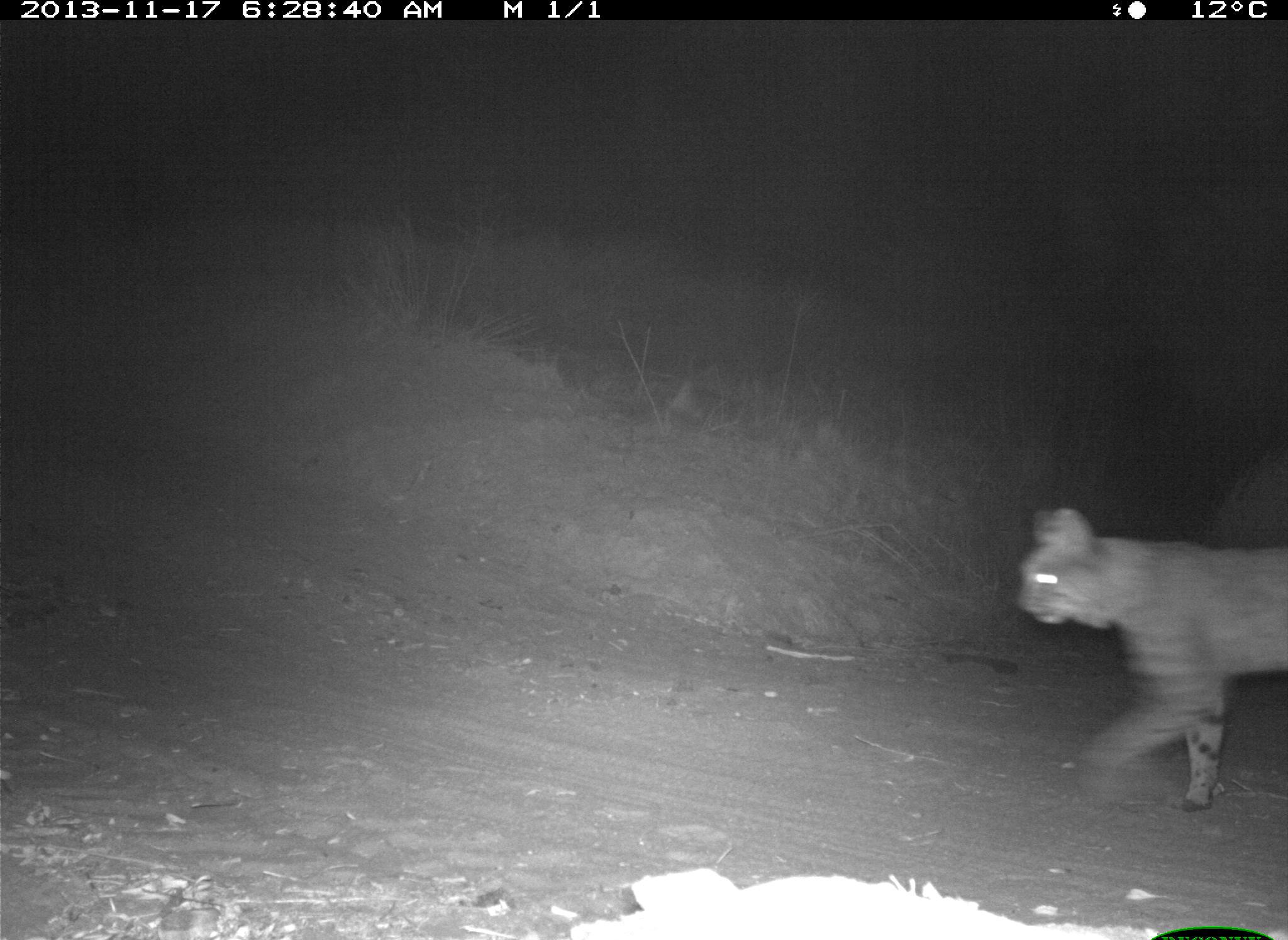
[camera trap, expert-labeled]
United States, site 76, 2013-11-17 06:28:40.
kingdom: Animalia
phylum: Chordata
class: Mammalia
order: Carnivora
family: Felidae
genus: Lynx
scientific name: Lynx rufus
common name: bobcat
Bobcat (Lynx rufus).